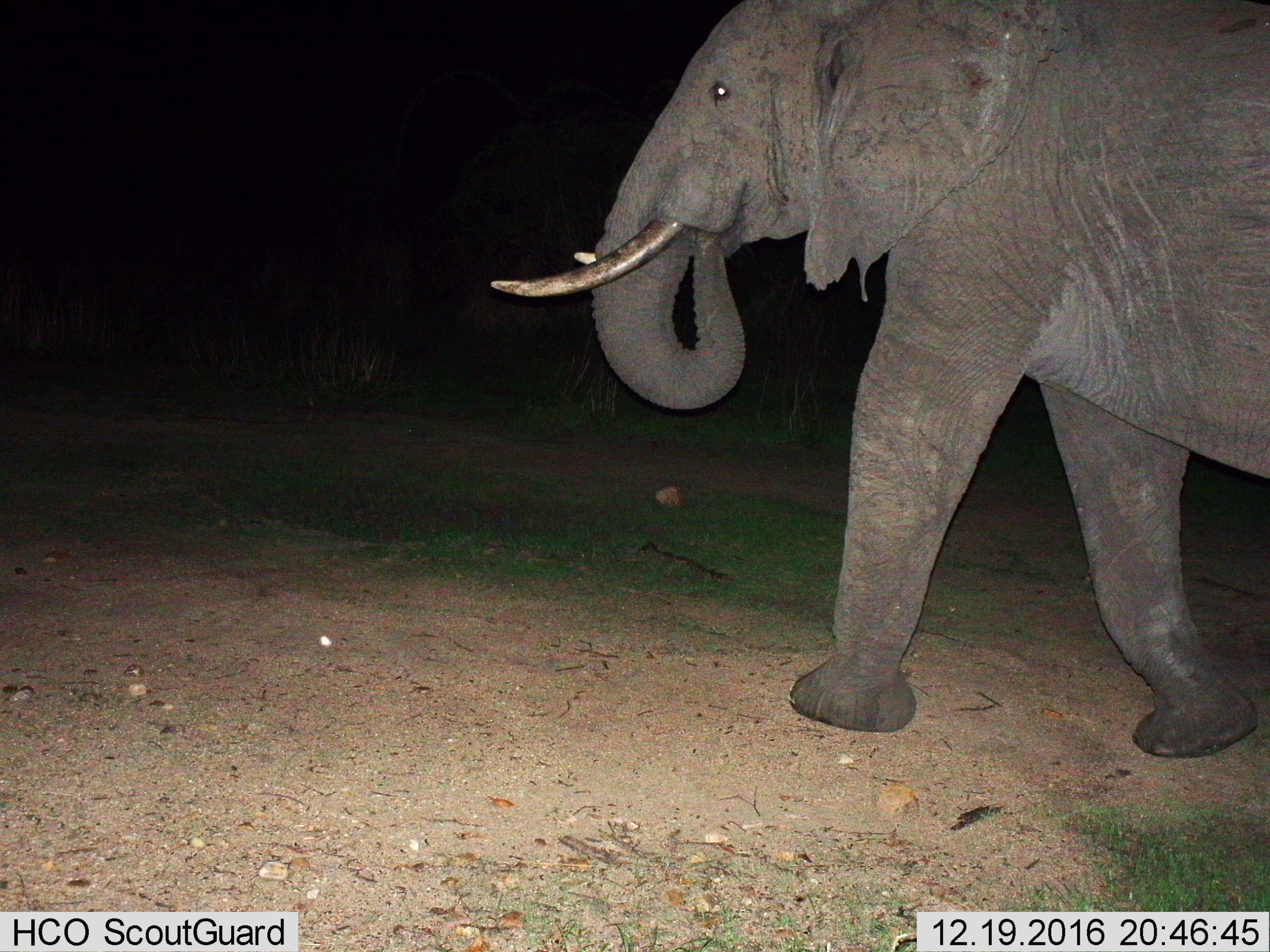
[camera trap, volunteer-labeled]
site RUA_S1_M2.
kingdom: Animalia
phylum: Chordata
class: Mammalia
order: Proboscidea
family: Elephantidae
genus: Loxodonta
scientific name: Loxodonta africana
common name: african bush elephant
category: elephant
Elephant (african bush elephant) (Loxodonta africana), count 1. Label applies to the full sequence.